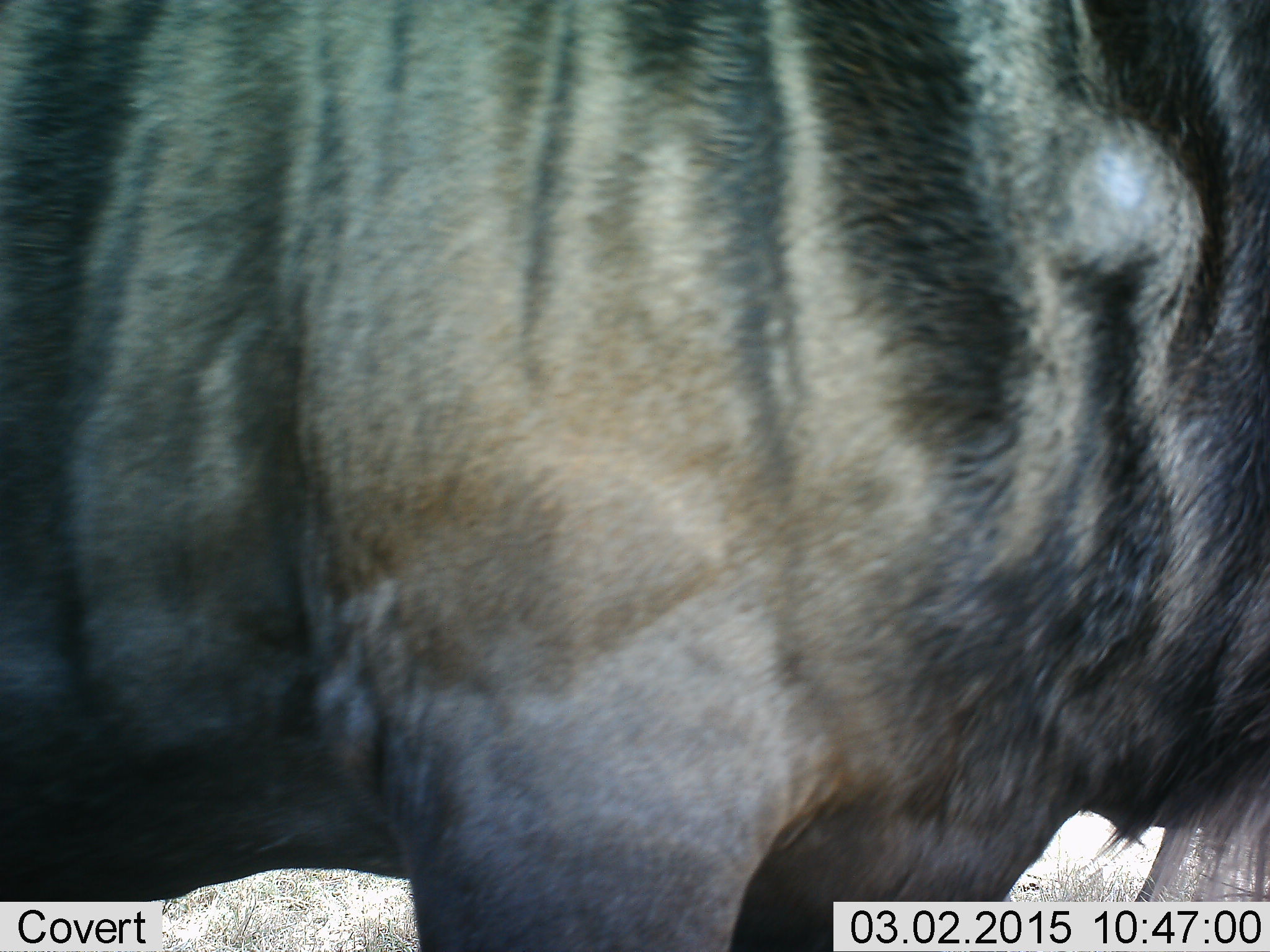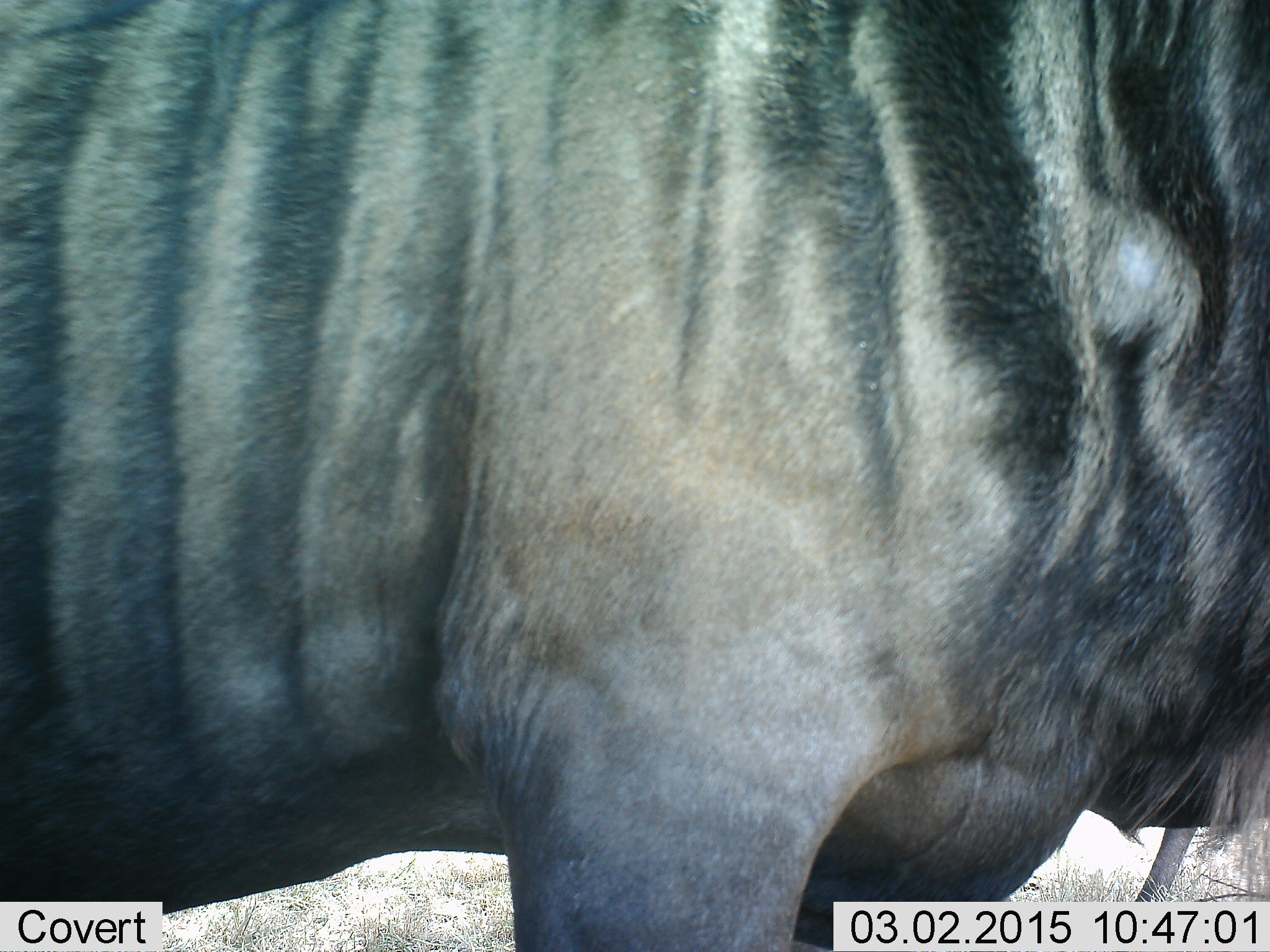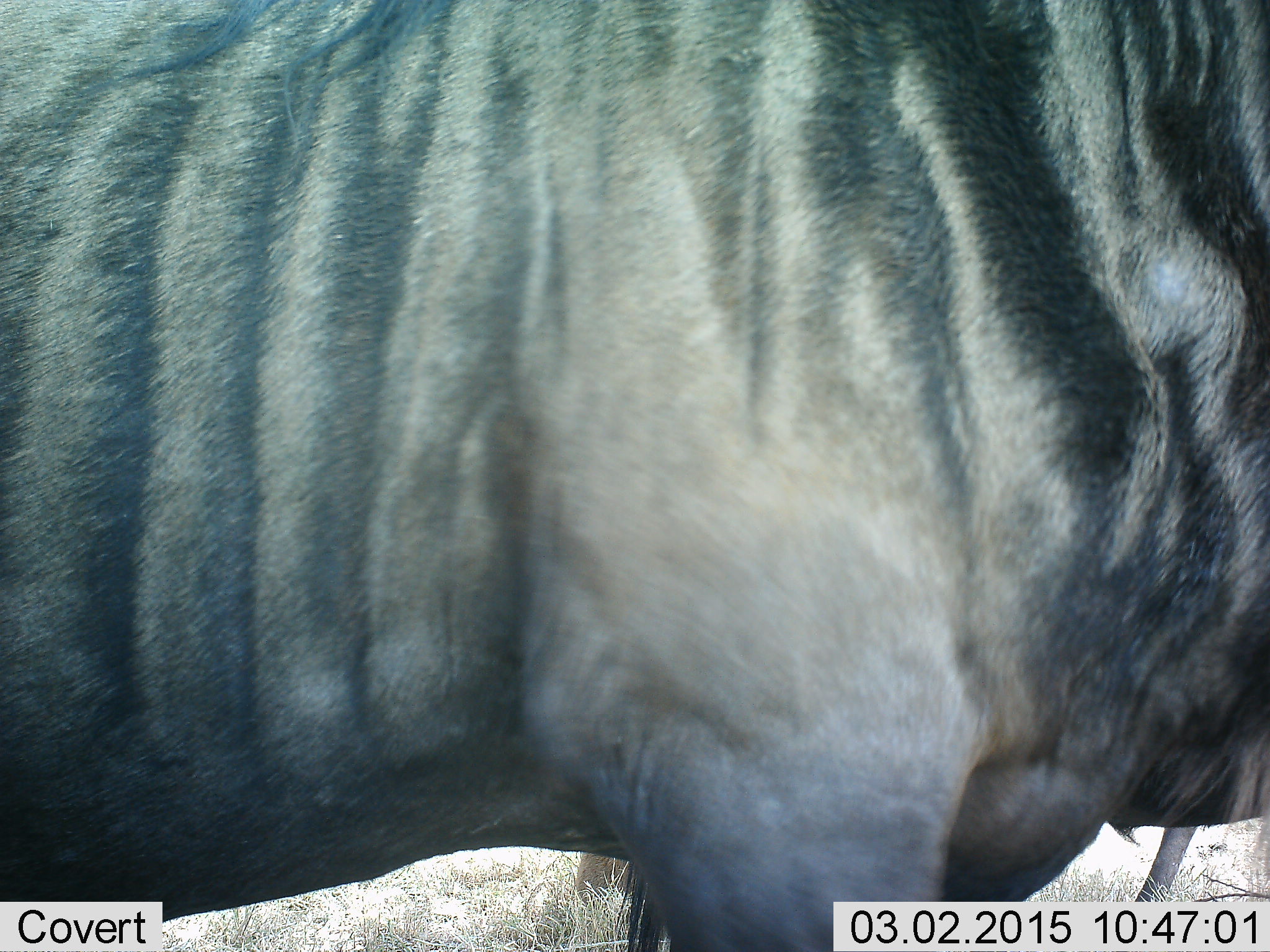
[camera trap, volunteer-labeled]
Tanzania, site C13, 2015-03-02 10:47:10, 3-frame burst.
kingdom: Animalia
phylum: Chordata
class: Mammalia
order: Artiodactyla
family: Bovidae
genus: Connochaetes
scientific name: Connochaetes taurinus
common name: blue wildebeest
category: wildebeest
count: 1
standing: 100%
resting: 0%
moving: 0%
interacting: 0%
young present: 0%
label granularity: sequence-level